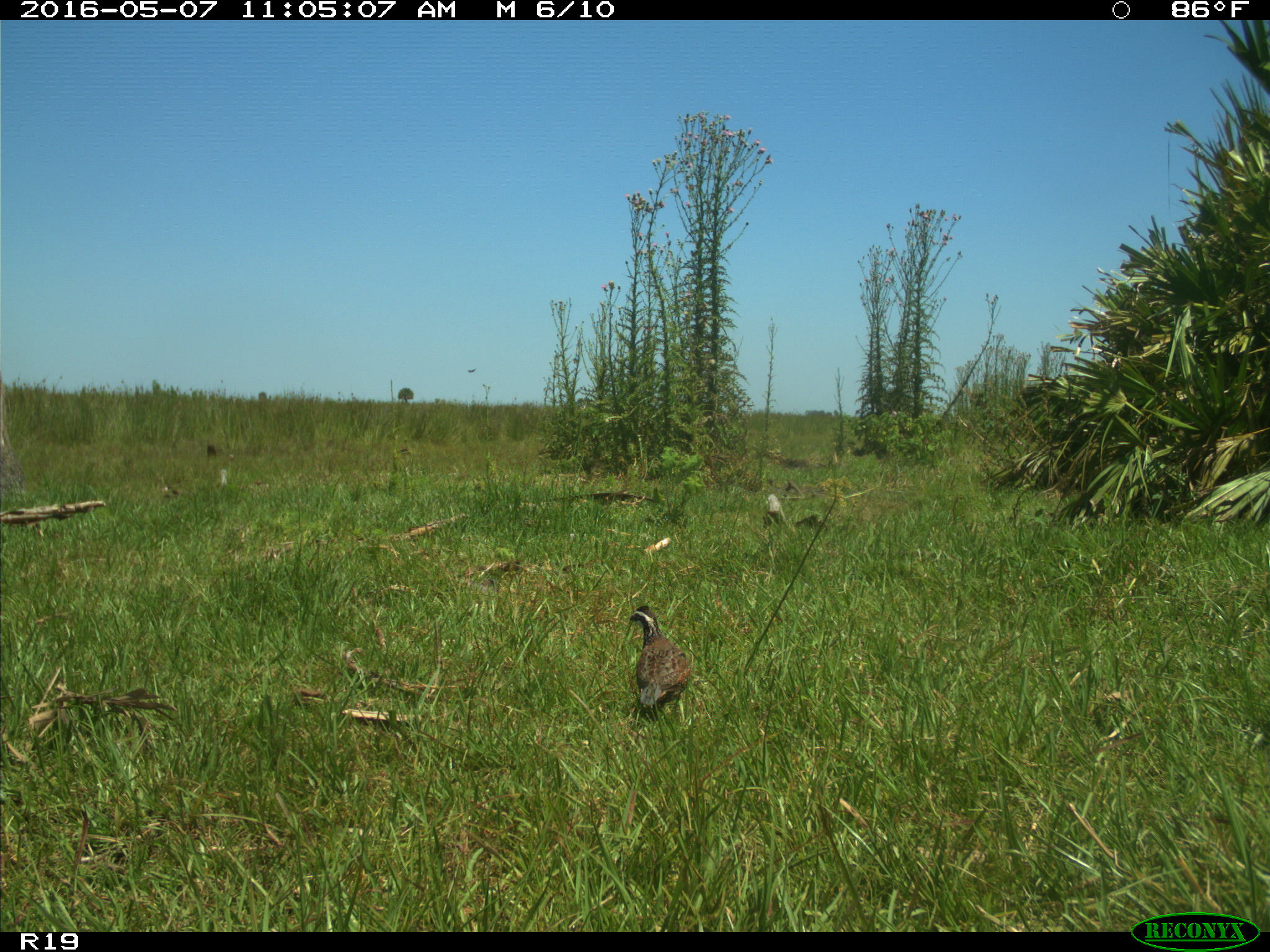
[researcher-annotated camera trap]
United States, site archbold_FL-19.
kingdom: Animalia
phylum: Chordata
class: Mammalia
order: Artiodactyla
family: Bovidae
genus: Bos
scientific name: Bos taurus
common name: domestic cow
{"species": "Bos taurus (domestic cow)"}